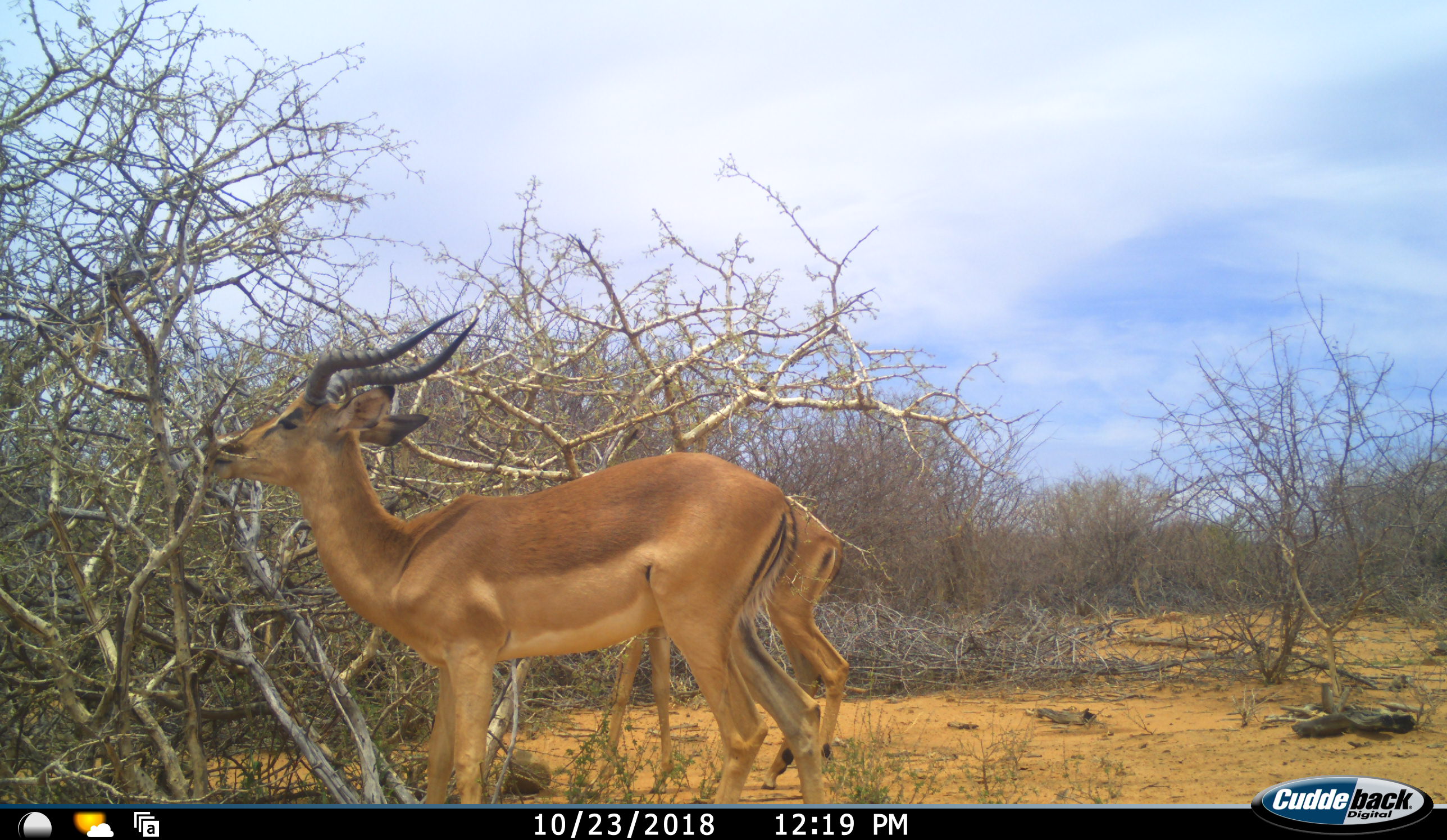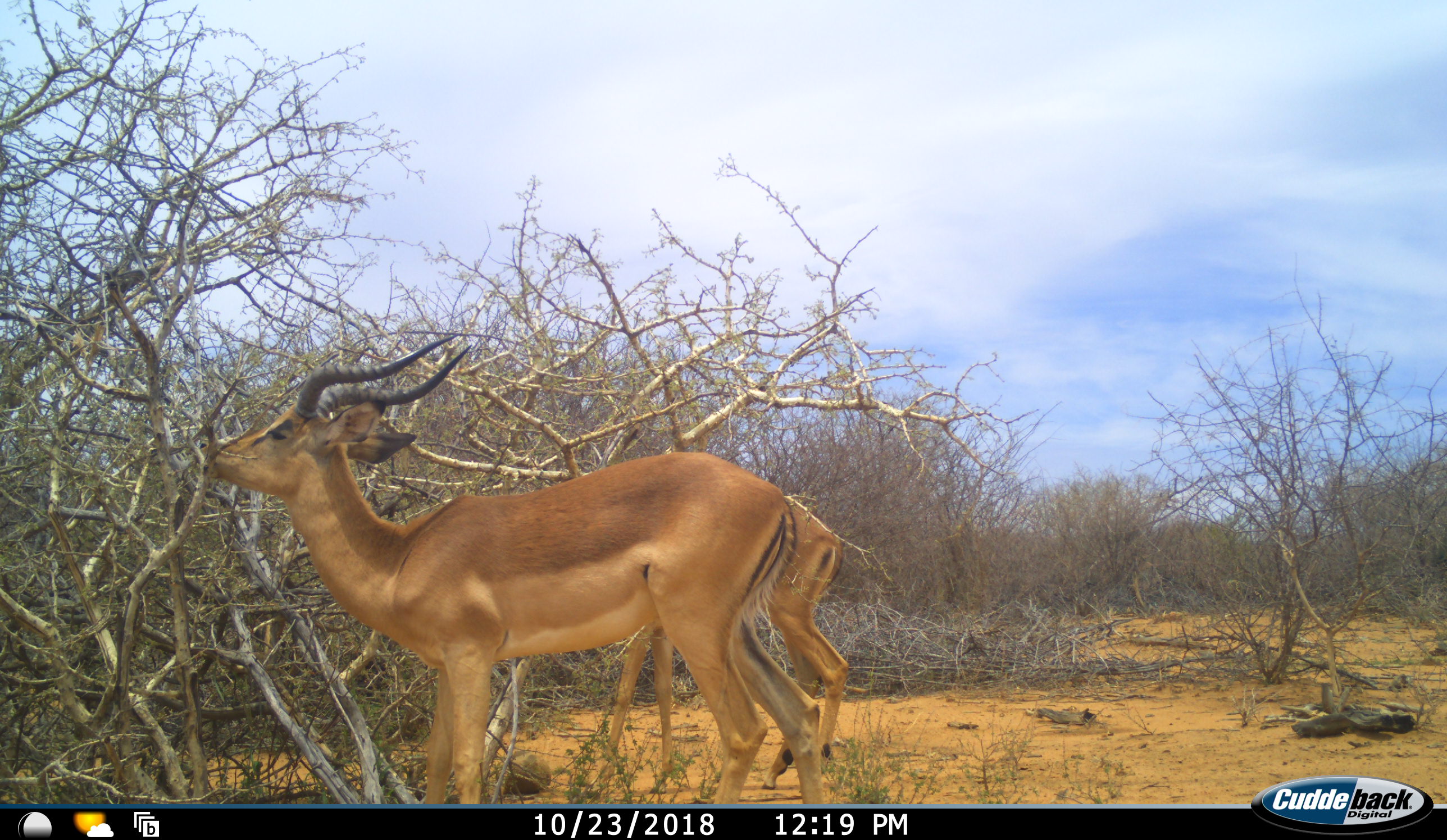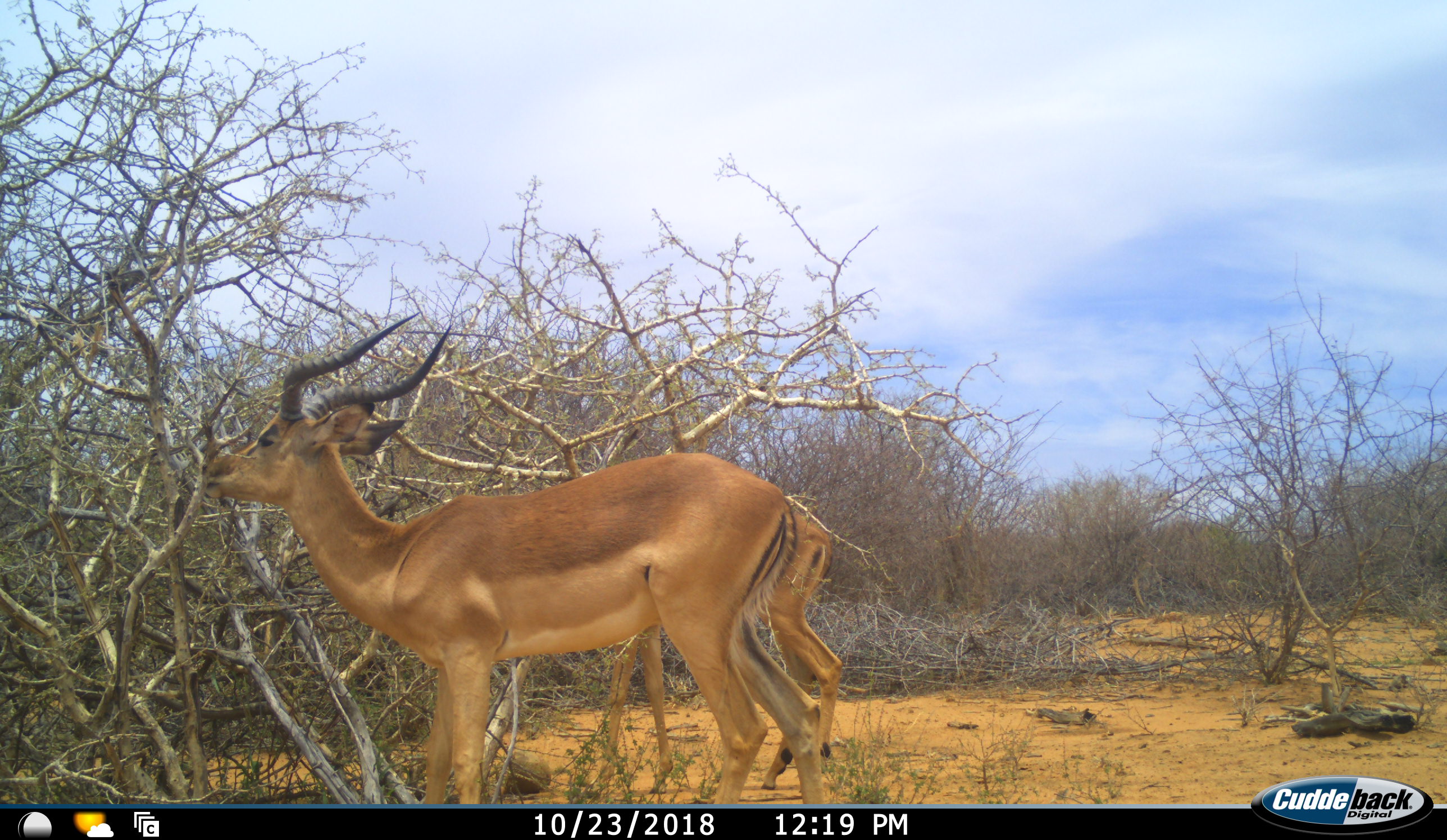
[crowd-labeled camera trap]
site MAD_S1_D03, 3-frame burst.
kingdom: Animalia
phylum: Chordata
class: Mammalia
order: Artiodactyla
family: Bovidae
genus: Aepyceros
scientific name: Aepyceros melampus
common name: impala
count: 2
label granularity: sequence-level